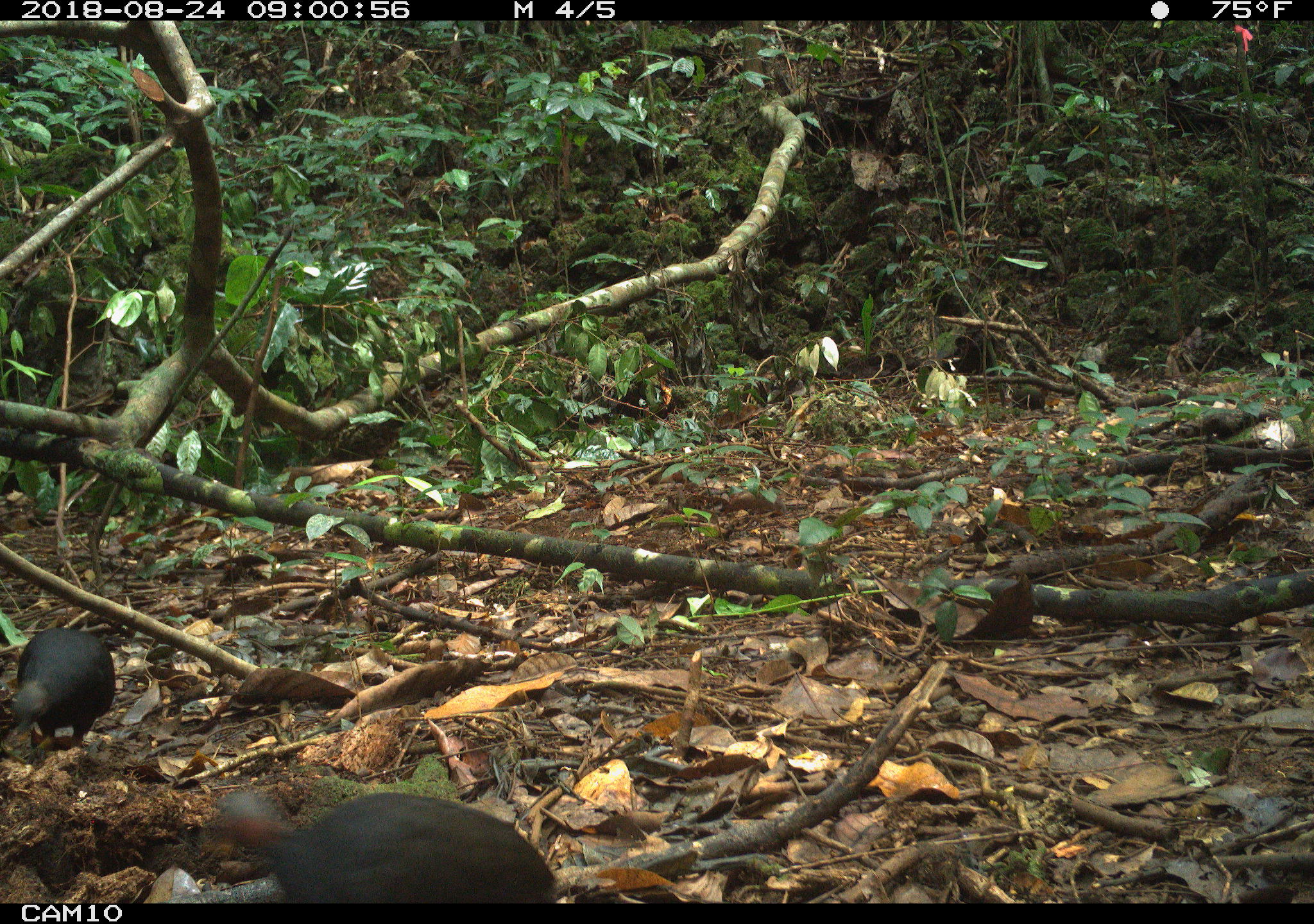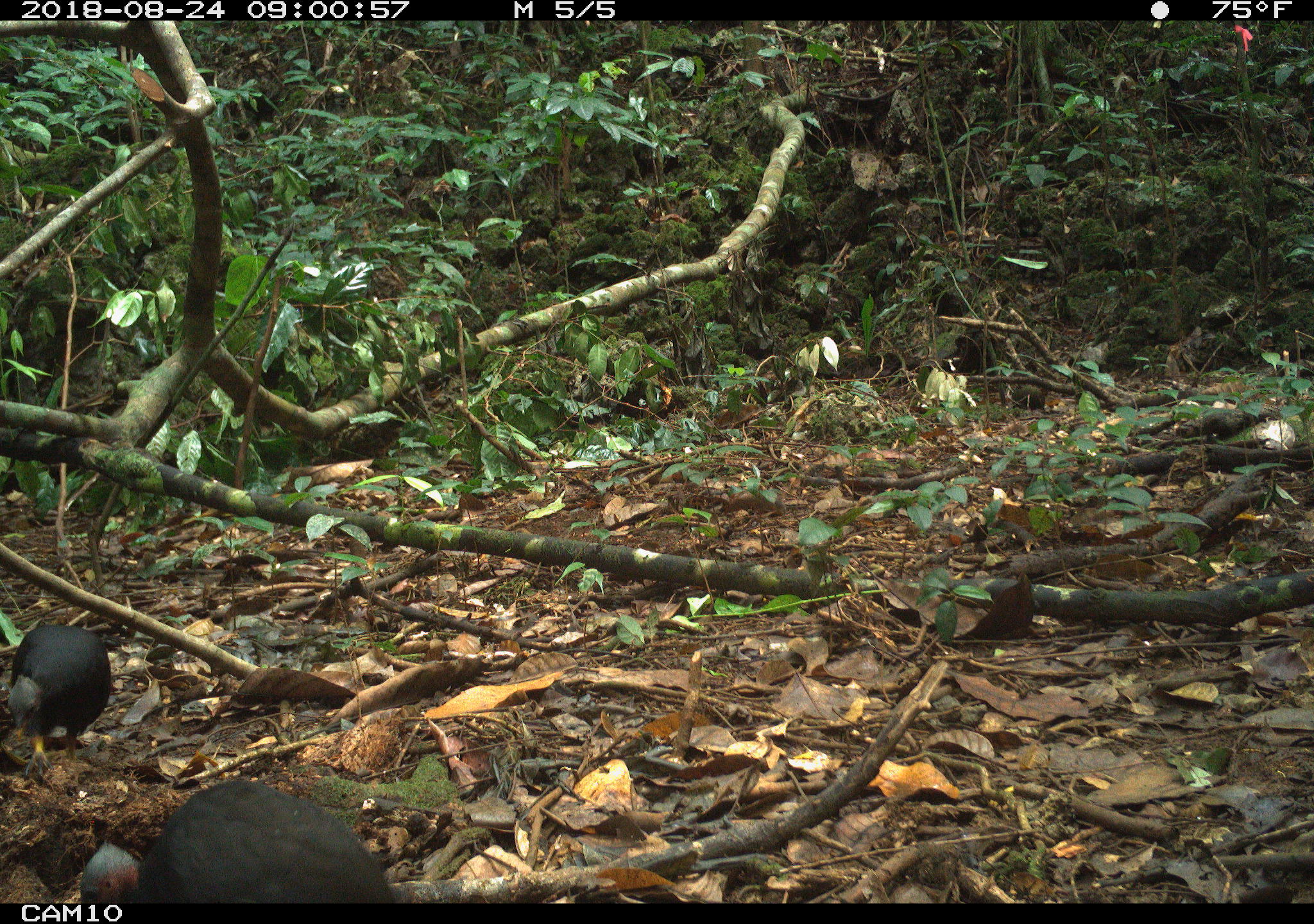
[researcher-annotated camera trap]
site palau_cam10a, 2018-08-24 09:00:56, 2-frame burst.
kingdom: Animalia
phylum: Chordata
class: Aves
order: Galliformes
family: Megapodiidae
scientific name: Megapodiidae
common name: megapode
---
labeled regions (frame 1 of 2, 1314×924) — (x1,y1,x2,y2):
megapode: (198,786,556,902); (2,628,115,755)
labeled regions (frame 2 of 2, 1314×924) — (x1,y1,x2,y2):
megapode: (71,781,397,902); (0,623,112,779)